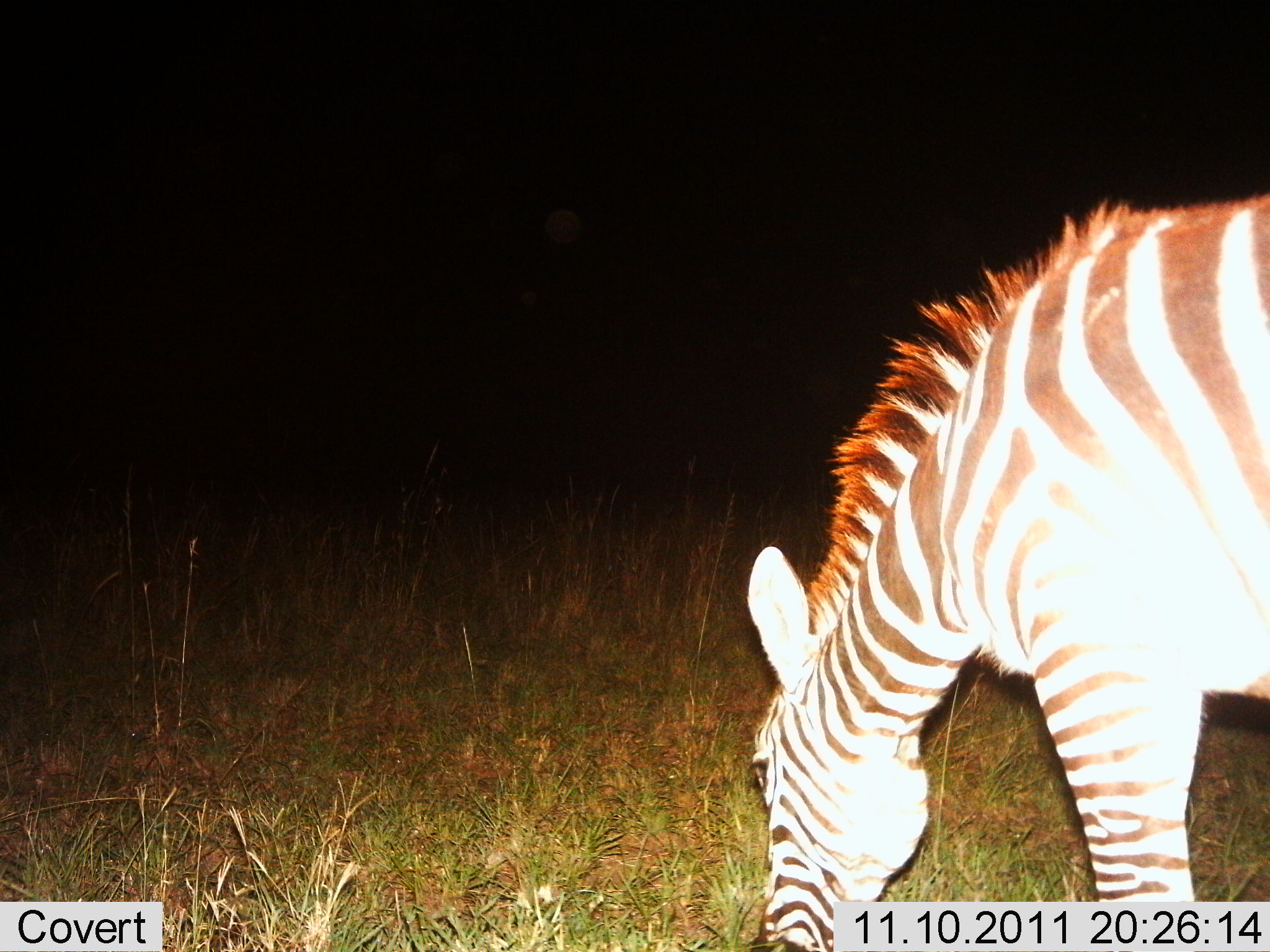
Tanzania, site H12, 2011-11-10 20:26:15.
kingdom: Animalia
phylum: Chordata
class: Mammalia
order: Perissodactyla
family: Equidae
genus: Equus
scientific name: Equus quagga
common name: plains zebra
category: zebra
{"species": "zebra (plains zebra) (Equus quagga)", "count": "1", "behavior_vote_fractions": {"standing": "25%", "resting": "0%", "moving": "0%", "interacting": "0%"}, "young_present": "0%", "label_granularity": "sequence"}